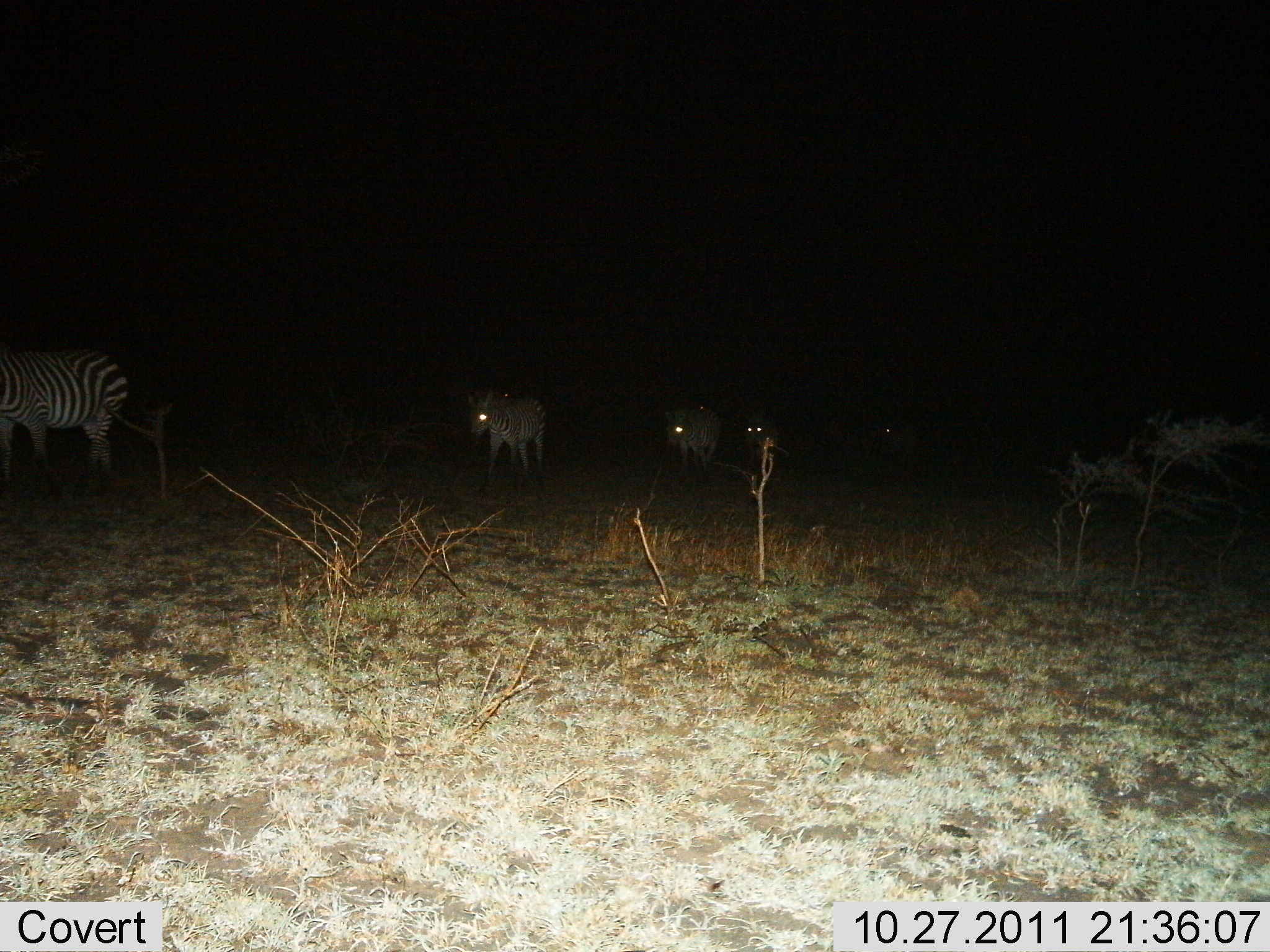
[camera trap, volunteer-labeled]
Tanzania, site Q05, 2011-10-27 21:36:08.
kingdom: Animalia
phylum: Chordata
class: Mammalia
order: Perissodactyla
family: Equidae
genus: Equus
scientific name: Equus quagga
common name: plains zebra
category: zebra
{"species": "zebra (plains zebra) (Equus quagga)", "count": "5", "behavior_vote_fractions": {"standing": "38%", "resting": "0%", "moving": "62%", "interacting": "0%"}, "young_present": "0%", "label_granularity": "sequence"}